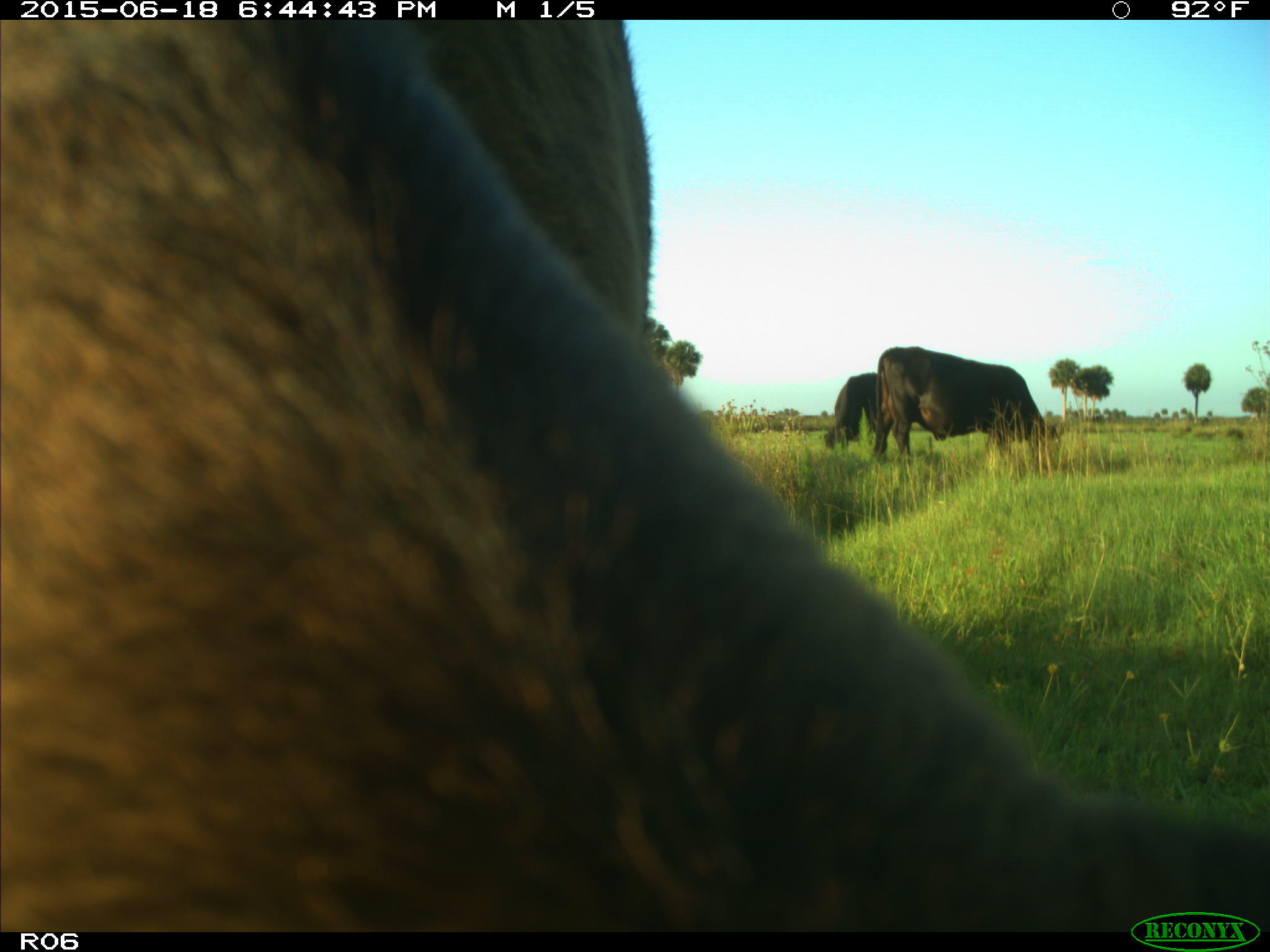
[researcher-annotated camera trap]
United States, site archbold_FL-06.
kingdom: Animalia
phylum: Chordata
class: Mammalia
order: Artiodactyla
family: Bovidae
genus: Bos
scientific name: Bos taurus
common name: domestic cow